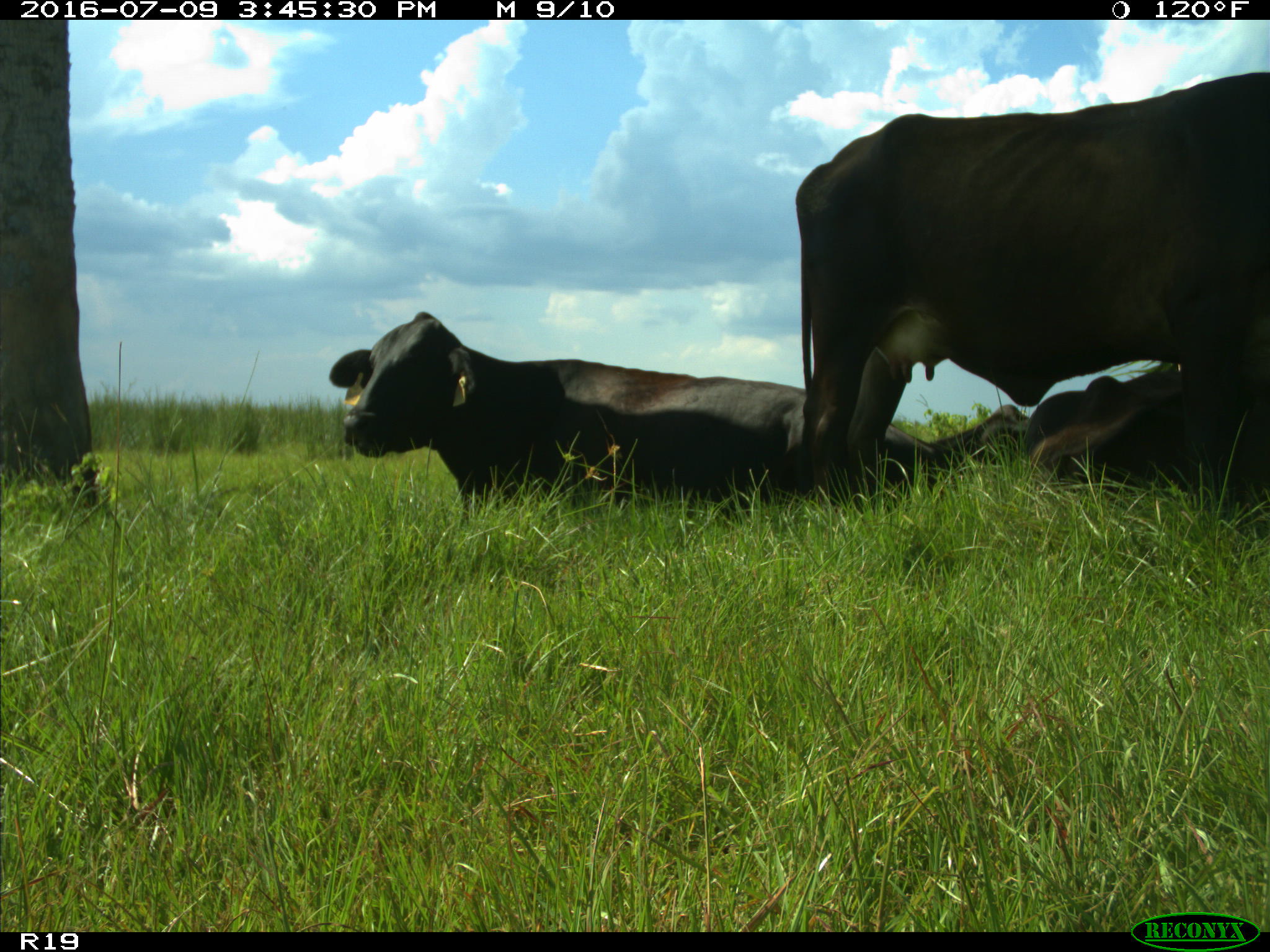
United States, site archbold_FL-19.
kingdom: Animalia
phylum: Chordata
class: Mammalia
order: Artiodactyla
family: Bovidae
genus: Bos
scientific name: Bos taurus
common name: domestic cow